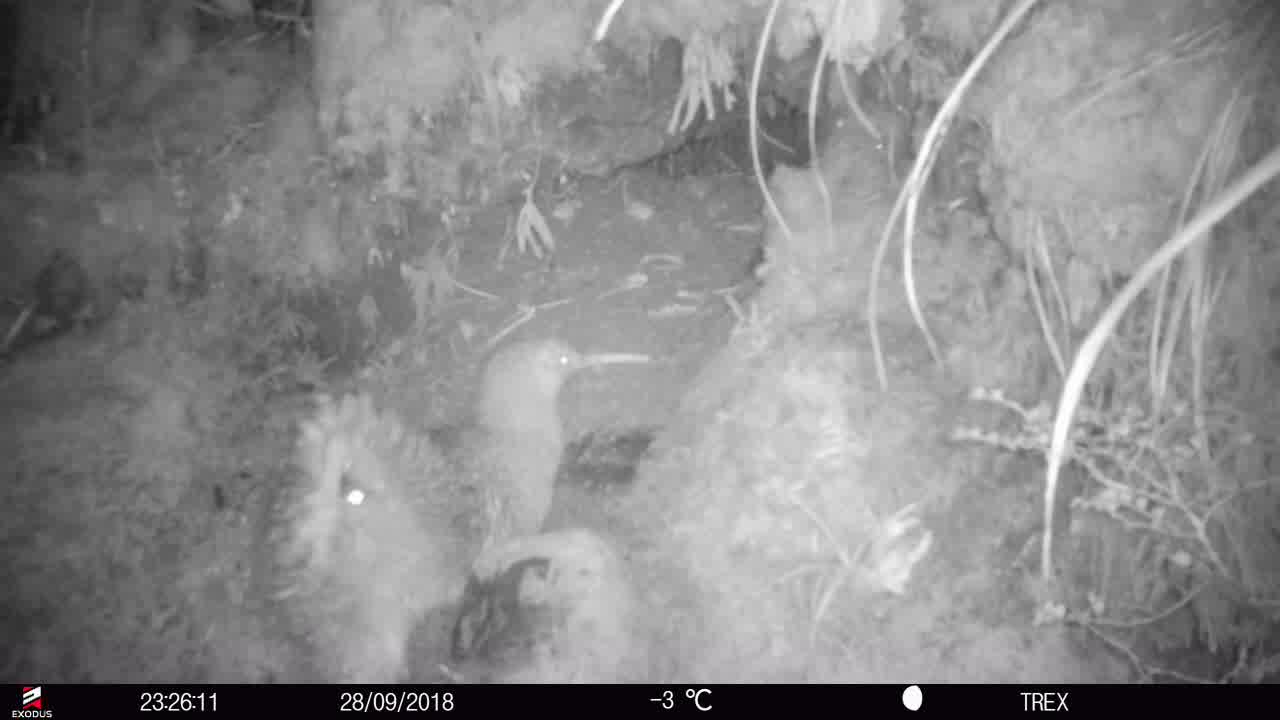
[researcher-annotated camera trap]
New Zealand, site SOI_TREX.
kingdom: Animalia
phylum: Chordata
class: Aves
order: Apterygiformes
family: Apterygidae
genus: Apteryx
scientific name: Apteryx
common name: kiwi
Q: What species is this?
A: Kiwi (Apteryx).